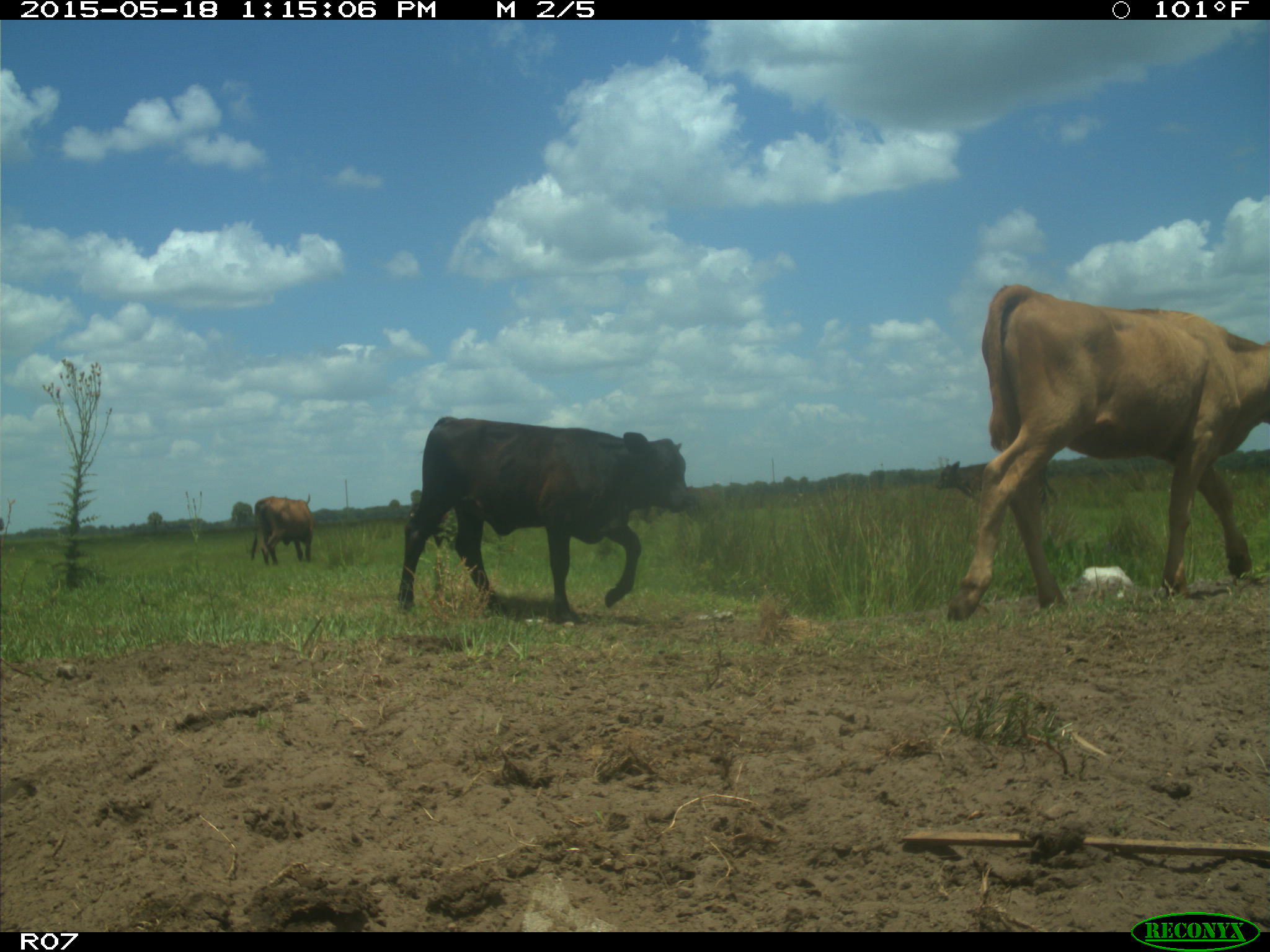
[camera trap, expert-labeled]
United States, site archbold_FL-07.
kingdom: Animalia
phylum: Chordata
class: Mammalia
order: Artiodactyla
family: Bovidae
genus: Bos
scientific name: Bos taurus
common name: domestic cow